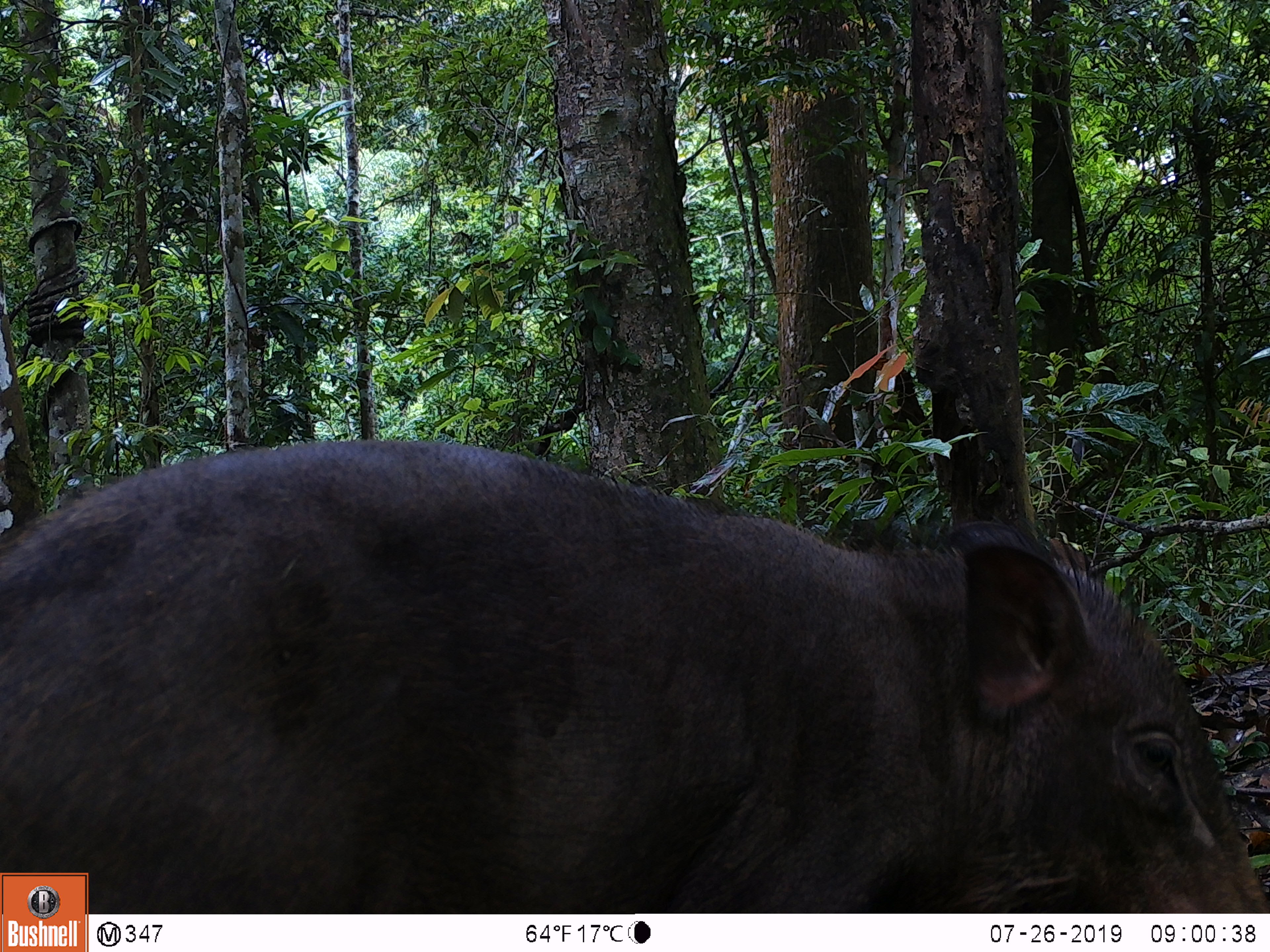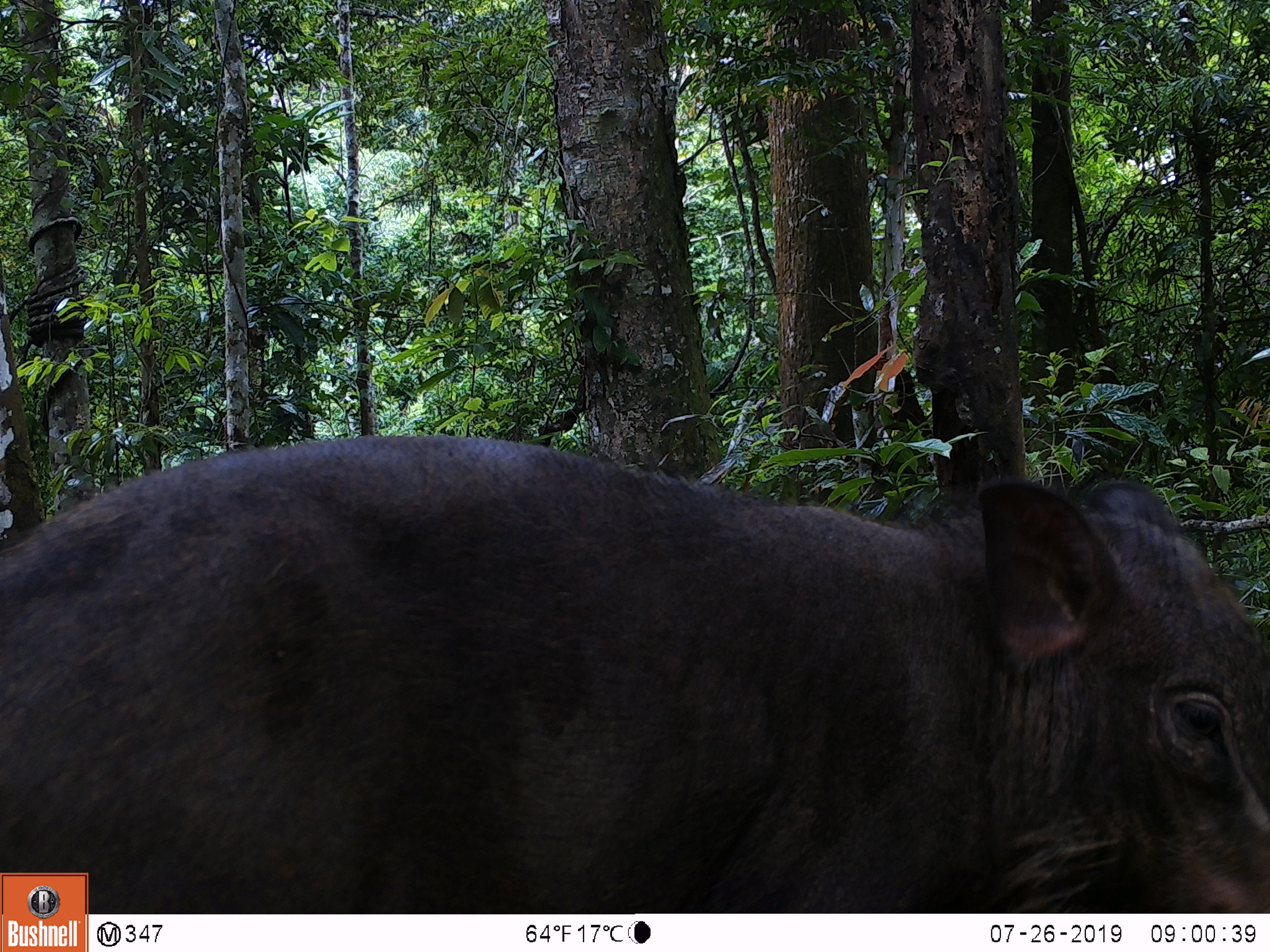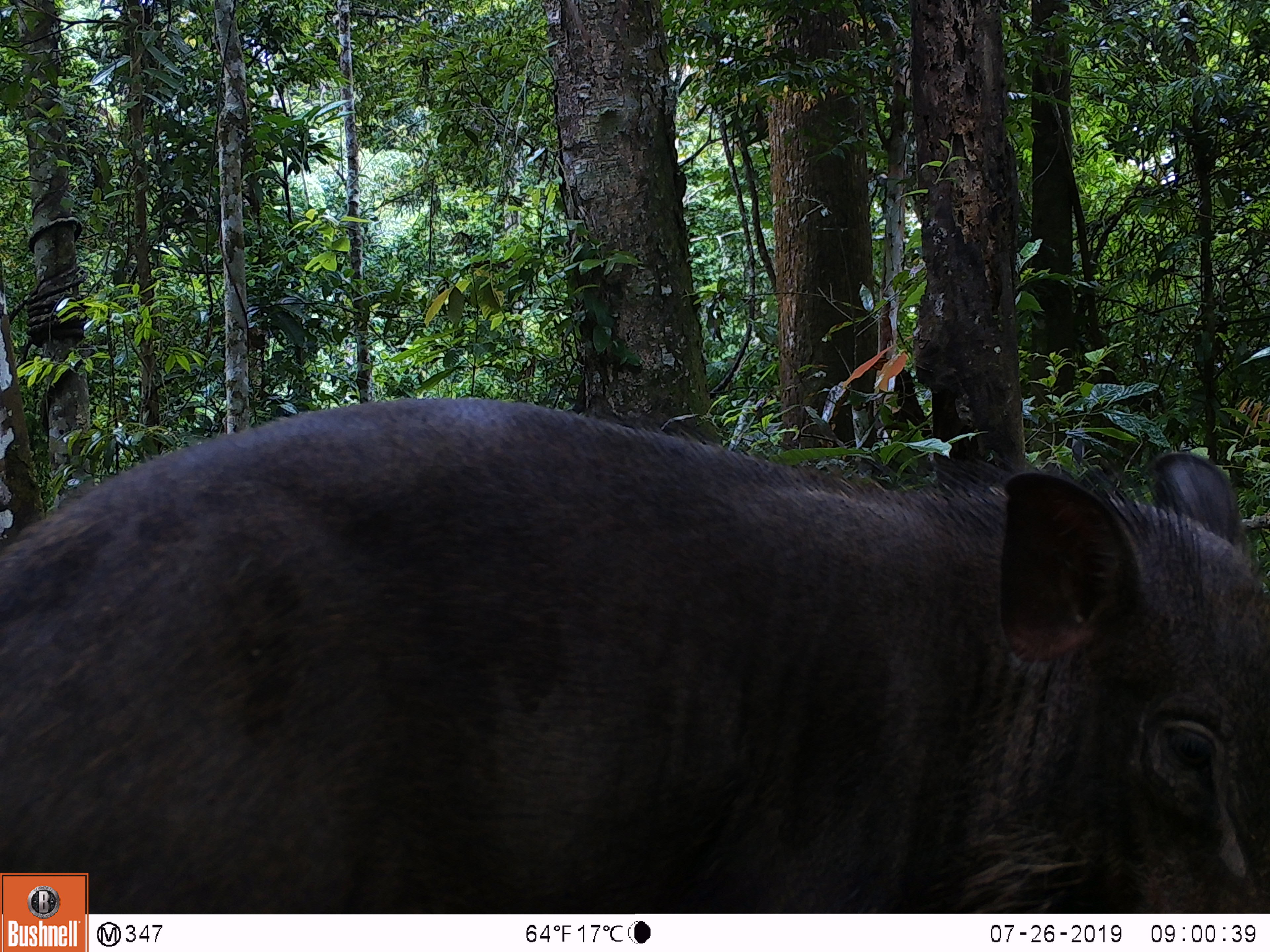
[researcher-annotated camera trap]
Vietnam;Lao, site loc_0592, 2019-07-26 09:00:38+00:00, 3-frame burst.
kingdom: Animalia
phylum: Chordata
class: Mammalia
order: Artiodactyla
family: Suidae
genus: Sus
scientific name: Sus scrofa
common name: eurasian wild pig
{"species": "eurasian wild pig (Sus scrofa)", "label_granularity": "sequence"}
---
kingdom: Animalia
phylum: Chordata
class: Aves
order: Galliformes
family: Phasianidae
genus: Polyplectron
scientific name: Polyplectron bicalcaratum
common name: gray peacock-pheasant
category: grey peacock pheasant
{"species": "grey peacock pheasant (gray peacock-pheasant) (Polyplectron bicalcaratum)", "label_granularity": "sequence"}